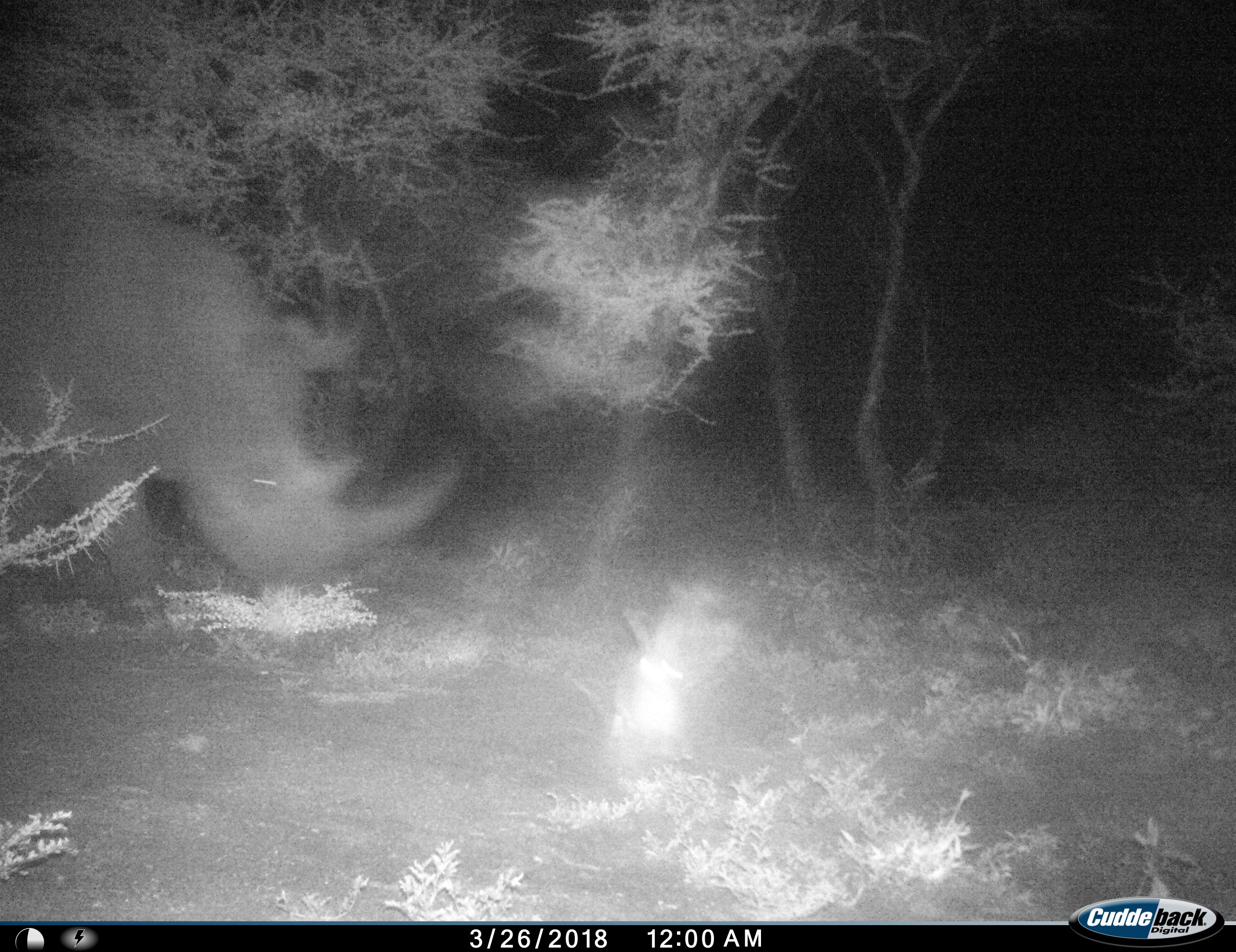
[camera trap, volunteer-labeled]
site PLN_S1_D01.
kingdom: Animalia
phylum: Chordata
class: Mammalia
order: Perissodactyla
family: Rhinocerotidae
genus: Ceratotherium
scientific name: Ceratotherium simum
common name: white rhinoceros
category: rhinoceroswhite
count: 1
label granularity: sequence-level